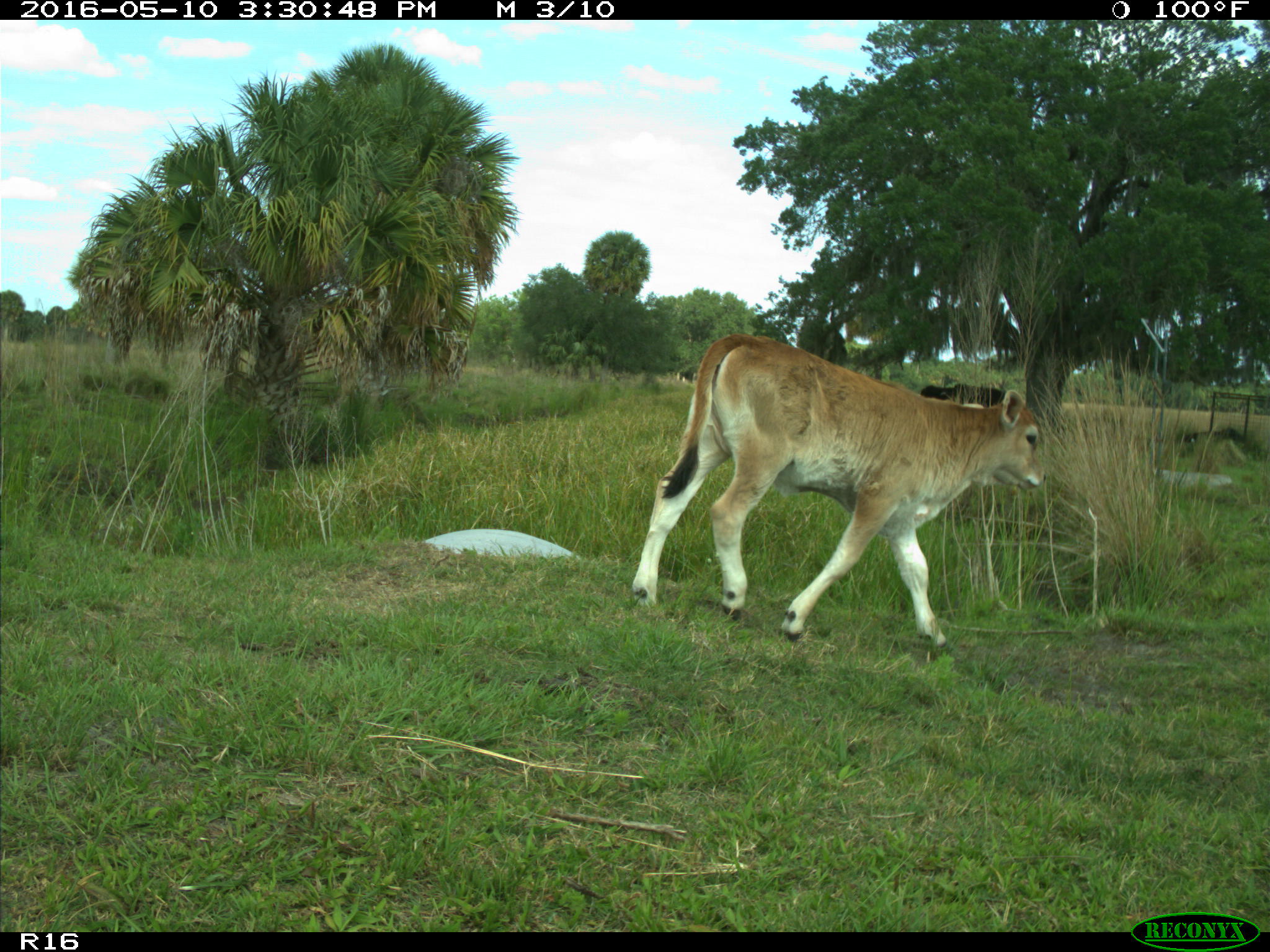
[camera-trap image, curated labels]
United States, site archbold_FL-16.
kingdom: Animalia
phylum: Chordata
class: Mammalia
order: Artiodactyla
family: Bovidae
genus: Bos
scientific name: Bos taurus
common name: domestic cow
Bos taurus (domestic cow).